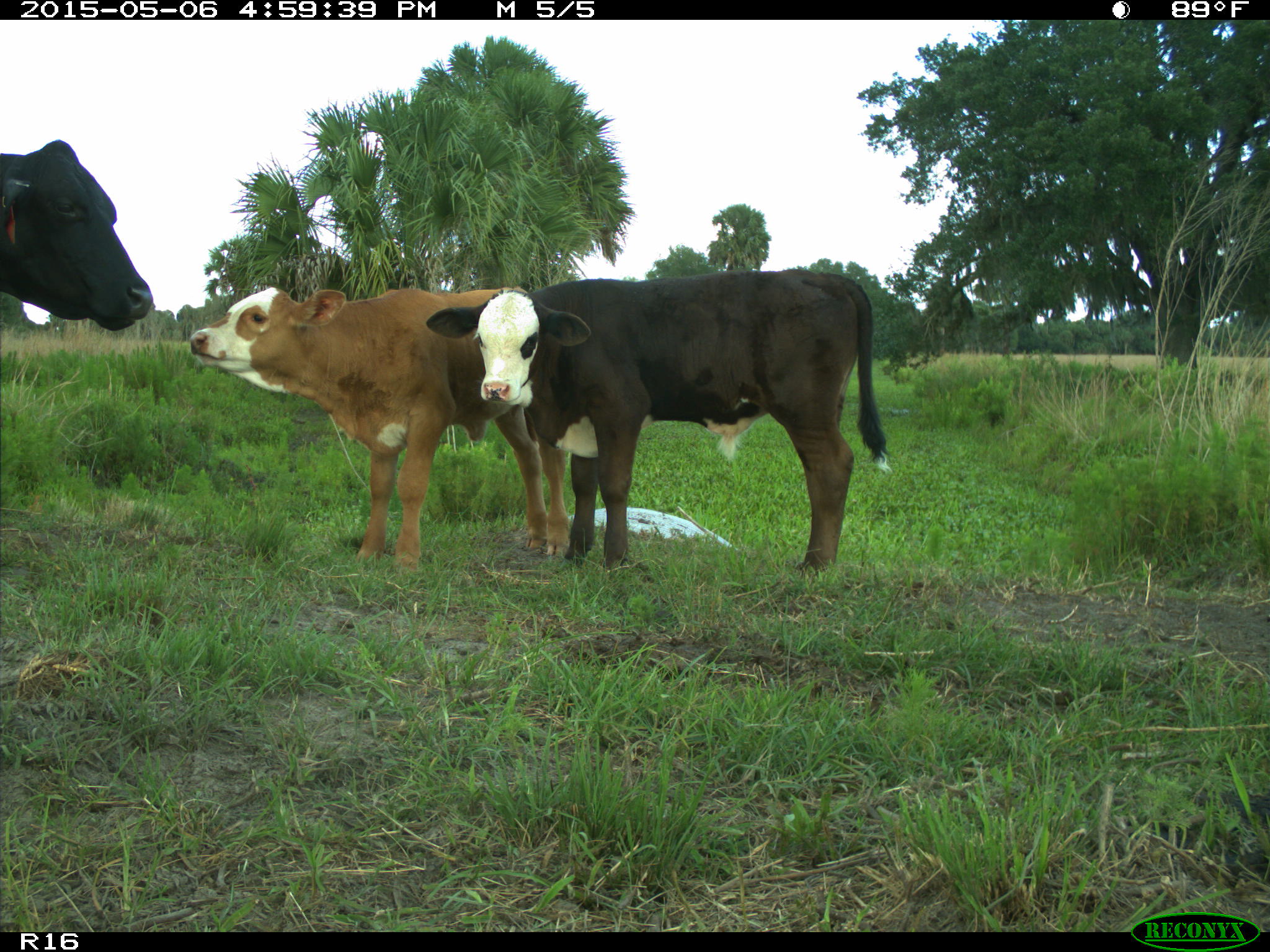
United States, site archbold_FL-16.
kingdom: Animalia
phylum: Chordata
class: Mammalia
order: Artiodactyla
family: Bovidae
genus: Bos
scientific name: Bos taurus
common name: domestic cow